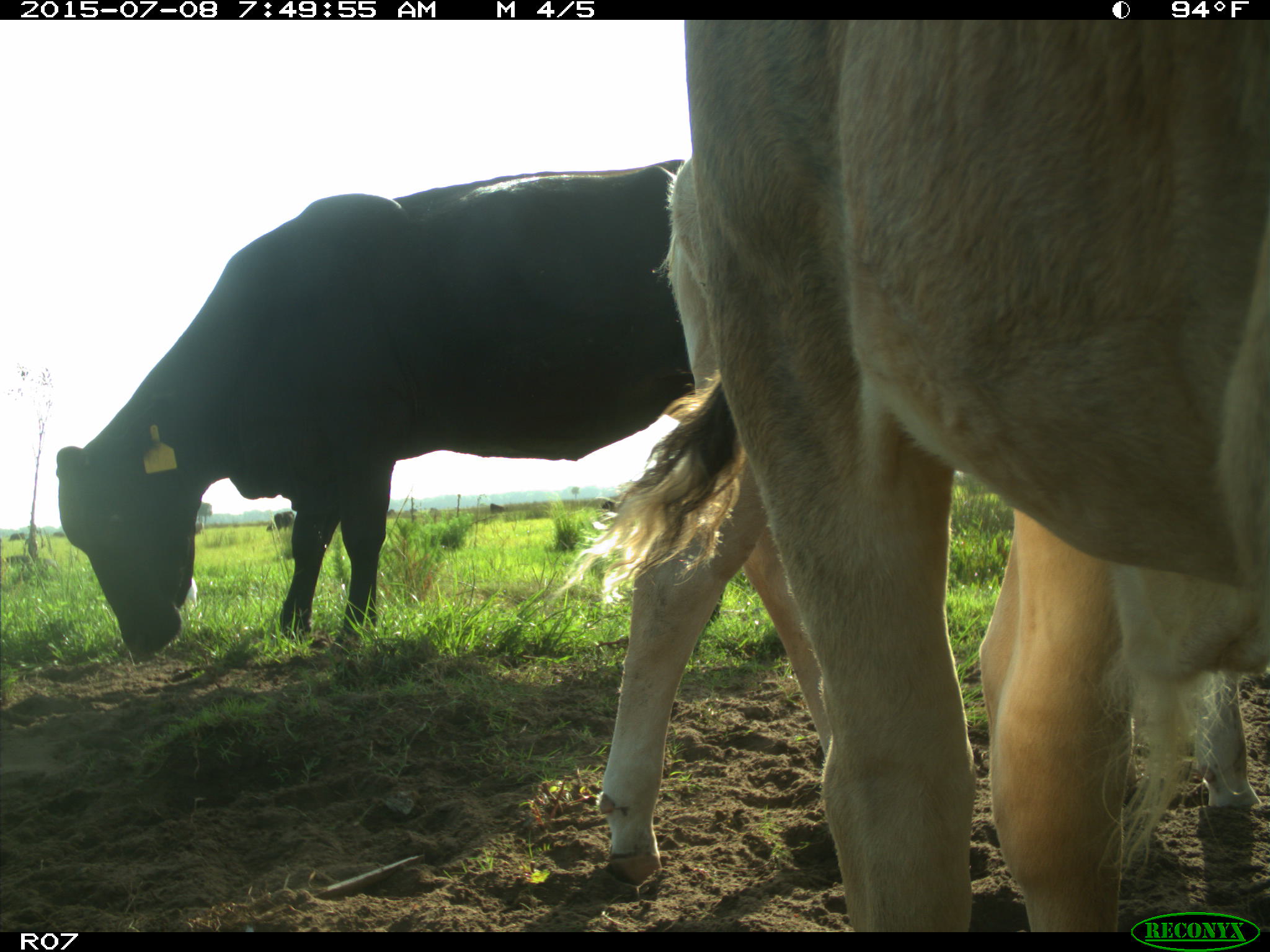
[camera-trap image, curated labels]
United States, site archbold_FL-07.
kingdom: Animalia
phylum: Chordata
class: Mammalia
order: Artiodactyla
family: Bovidae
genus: Bos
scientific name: Bos taurus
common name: domestic cow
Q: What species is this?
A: Bos taurus (domestic cow).